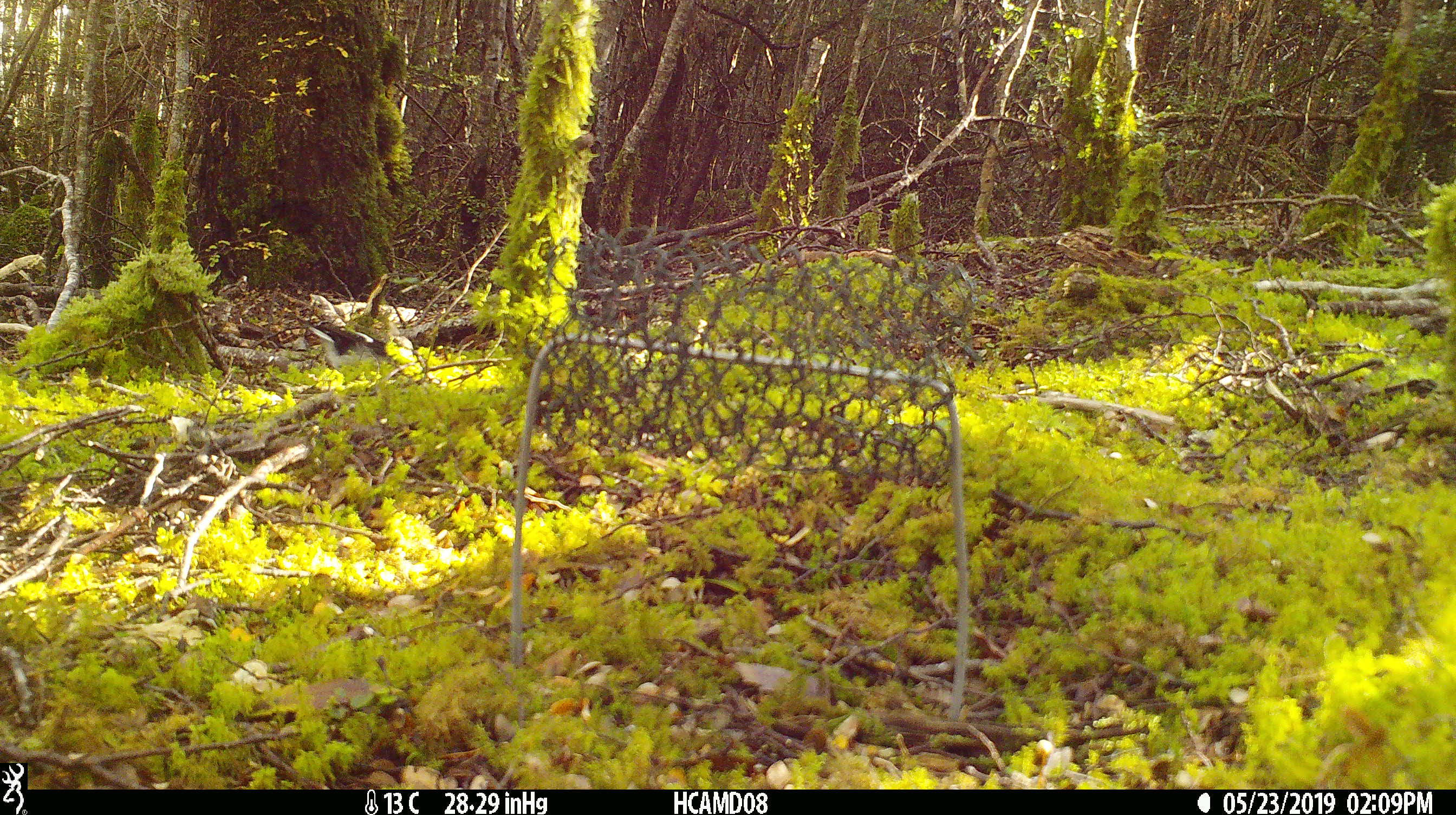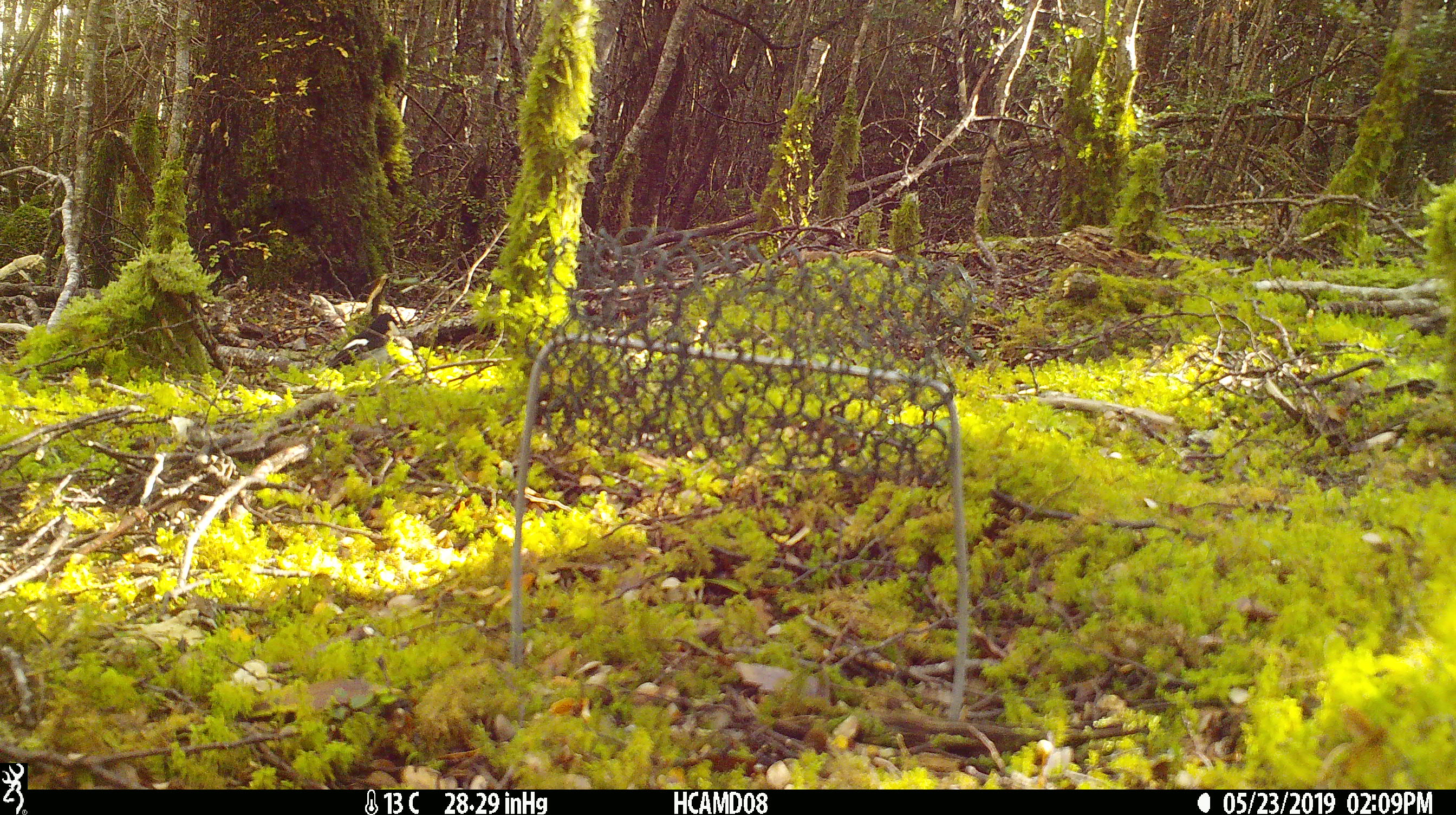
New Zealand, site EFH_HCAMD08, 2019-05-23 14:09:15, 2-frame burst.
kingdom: Animalia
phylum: Chordata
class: Aves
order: Passeriformes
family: Petroicidae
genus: Petroica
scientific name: Petroica macrocephala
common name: tomtit